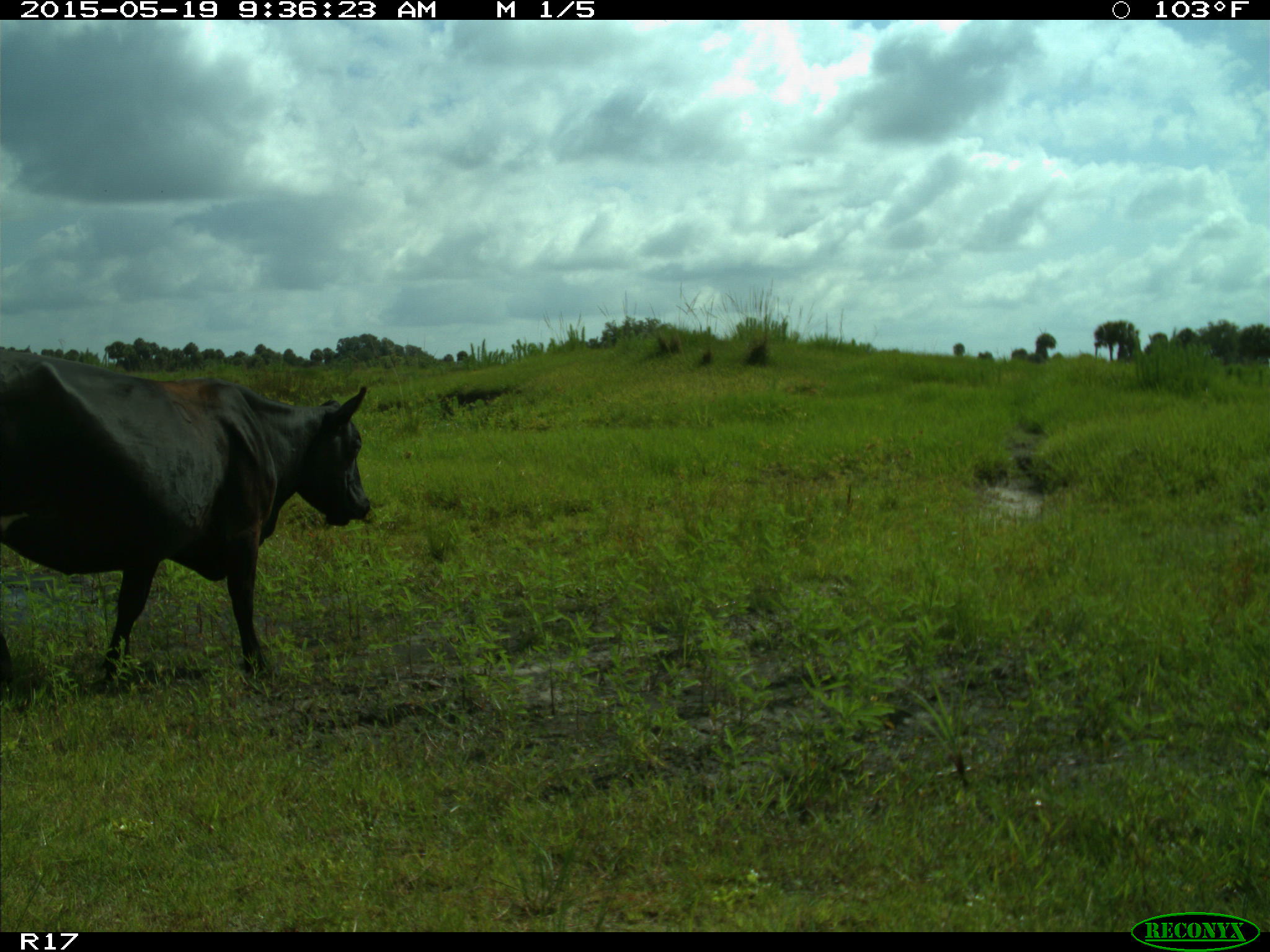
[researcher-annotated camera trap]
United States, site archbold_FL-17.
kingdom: Animalia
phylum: Chordata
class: Mammalia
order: Artiodactyla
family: Bovidae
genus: Bos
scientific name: Bos taurus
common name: domestic cow